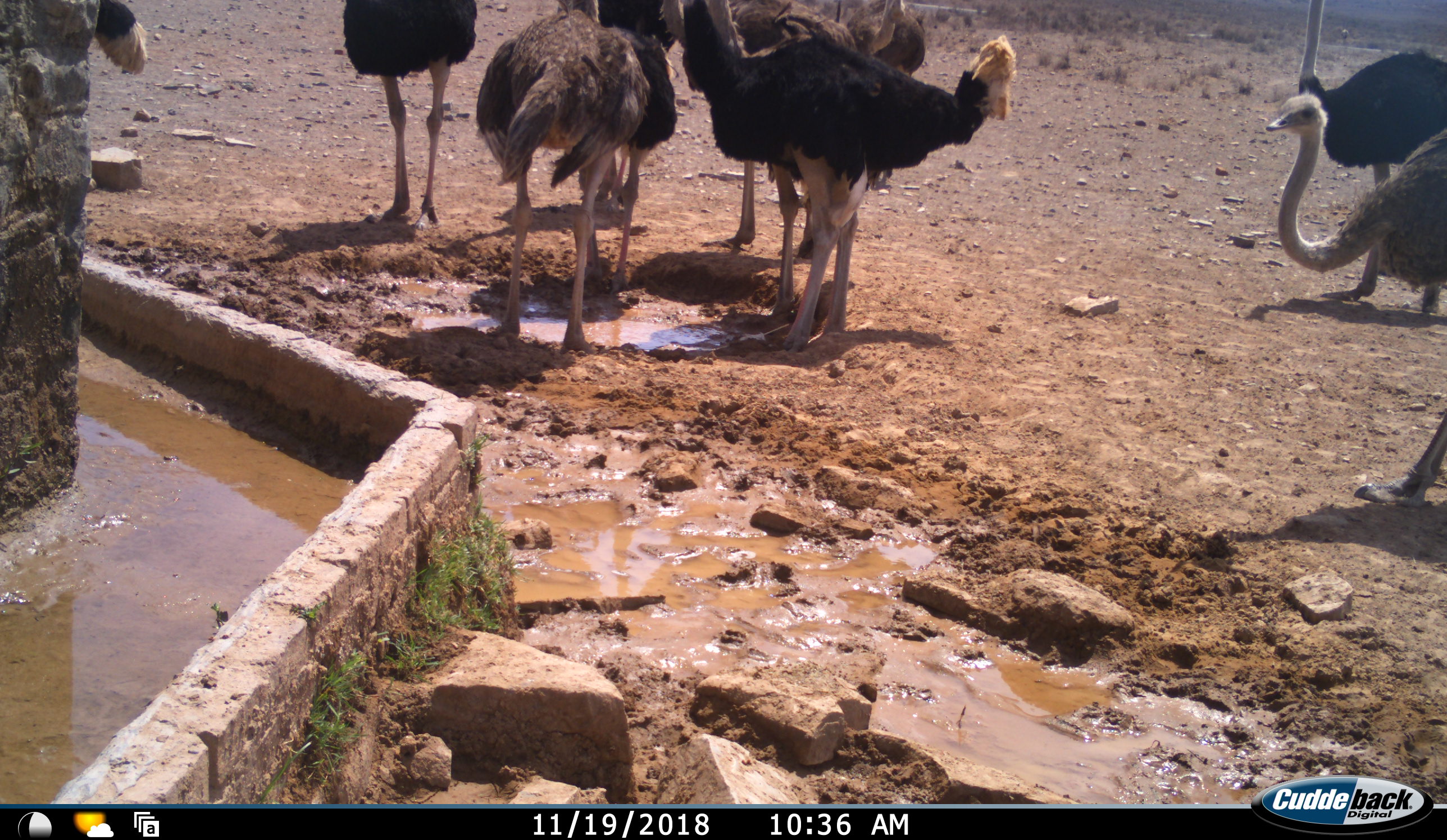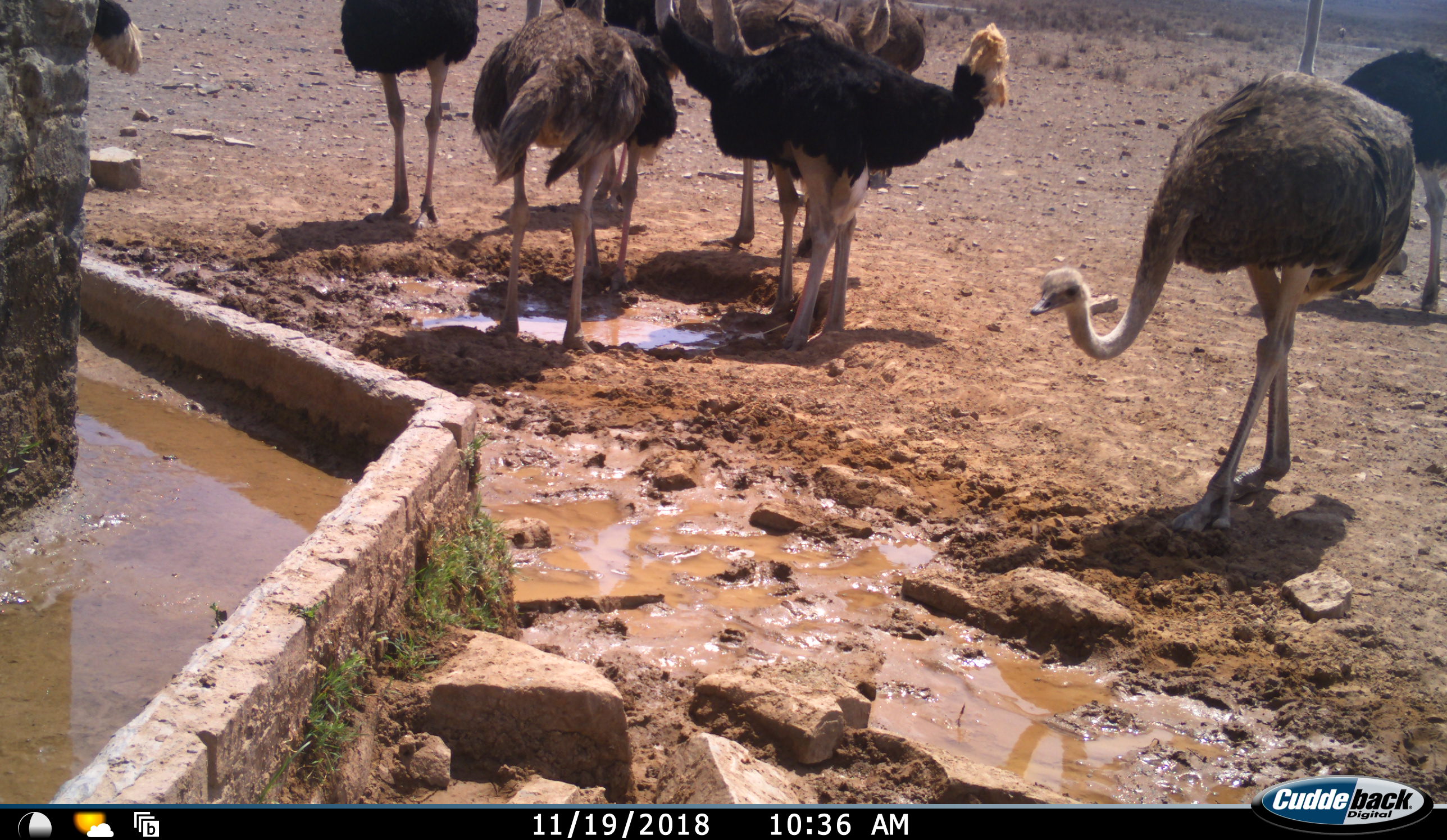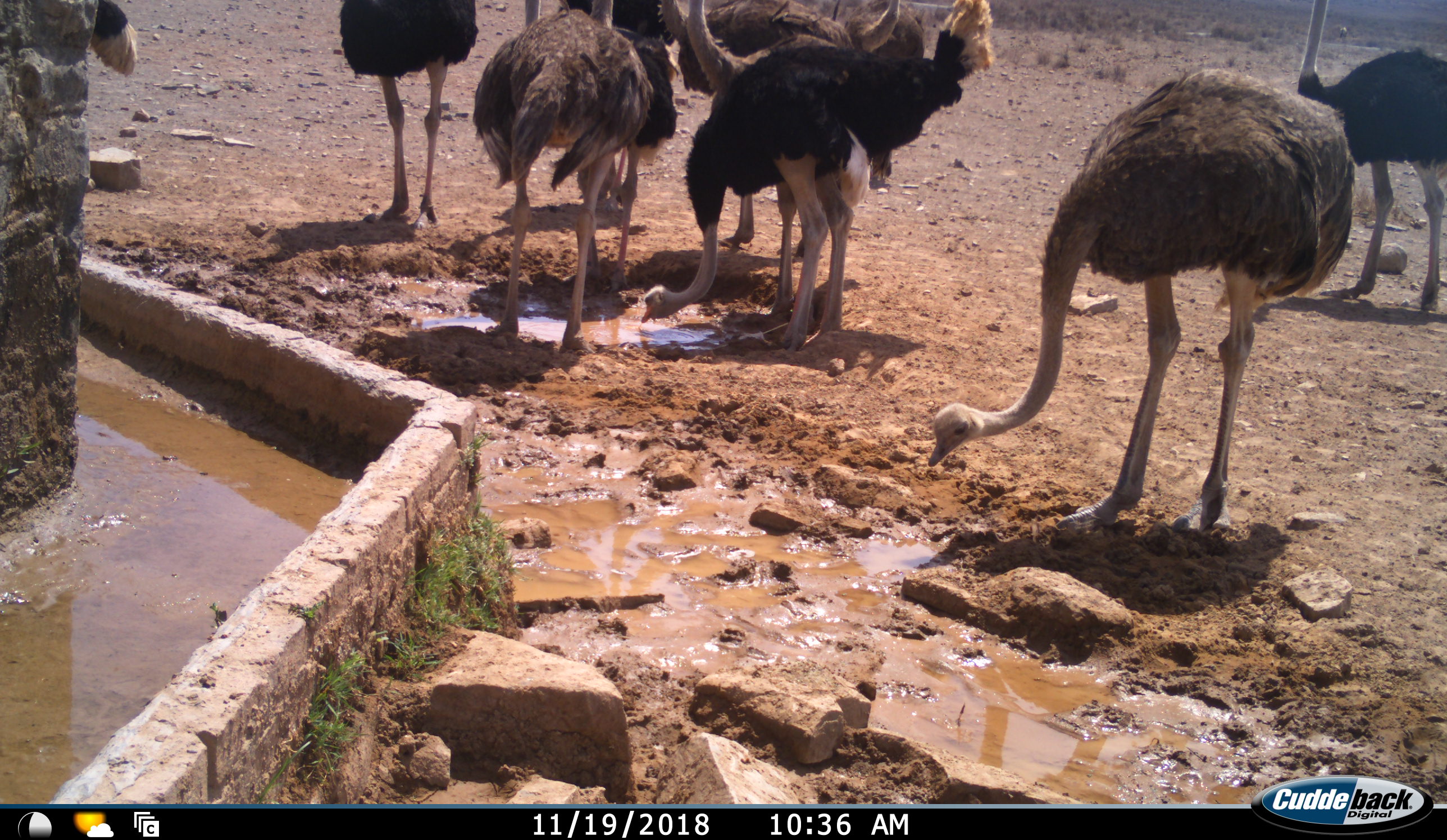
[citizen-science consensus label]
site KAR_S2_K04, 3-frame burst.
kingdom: Animalia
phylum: Chordata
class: Aves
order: Struthioniformes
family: Struthionidae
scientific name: Struthionidae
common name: ostrich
Ostrich (Struthionidae), count 10. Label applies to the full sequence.